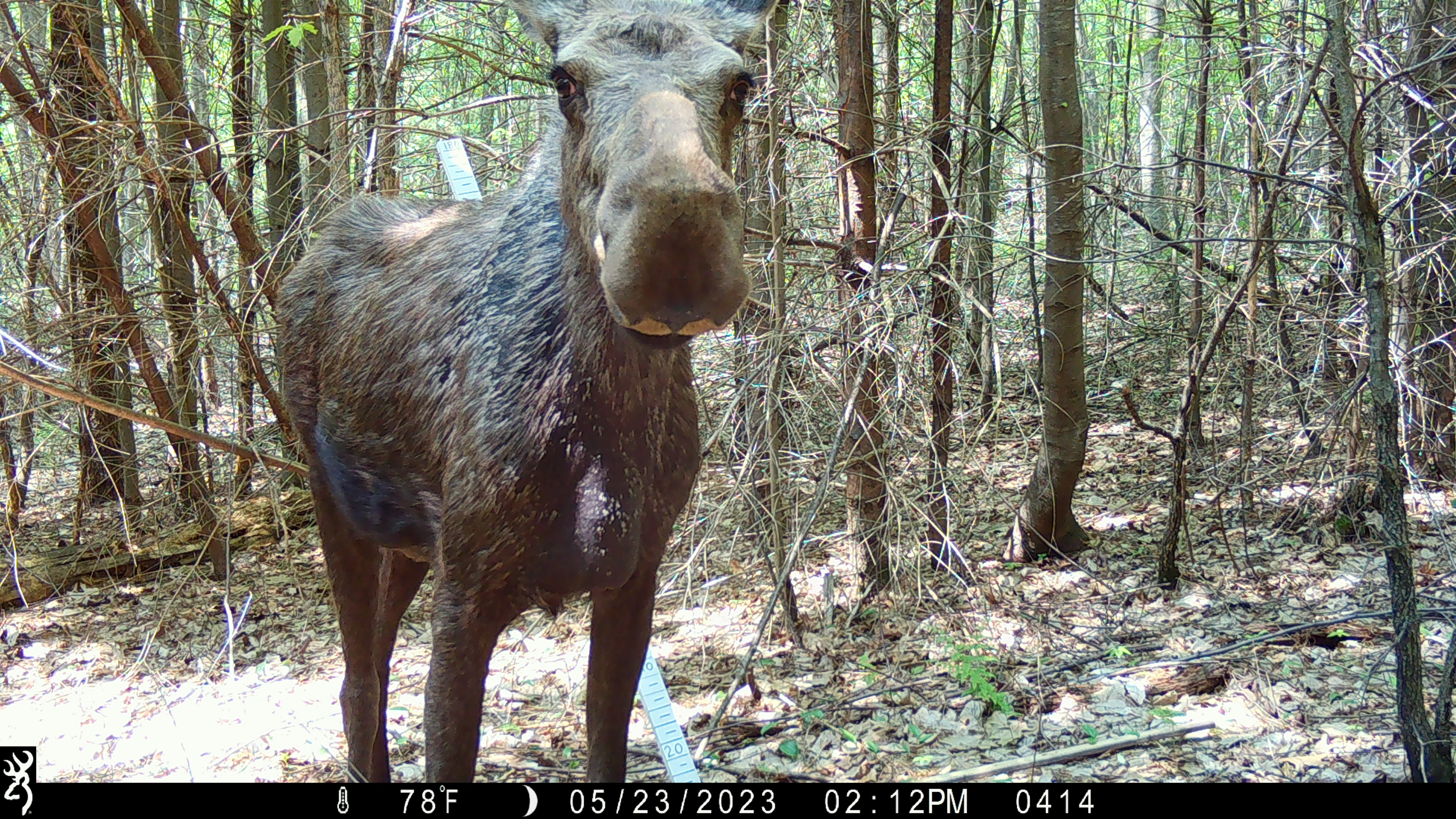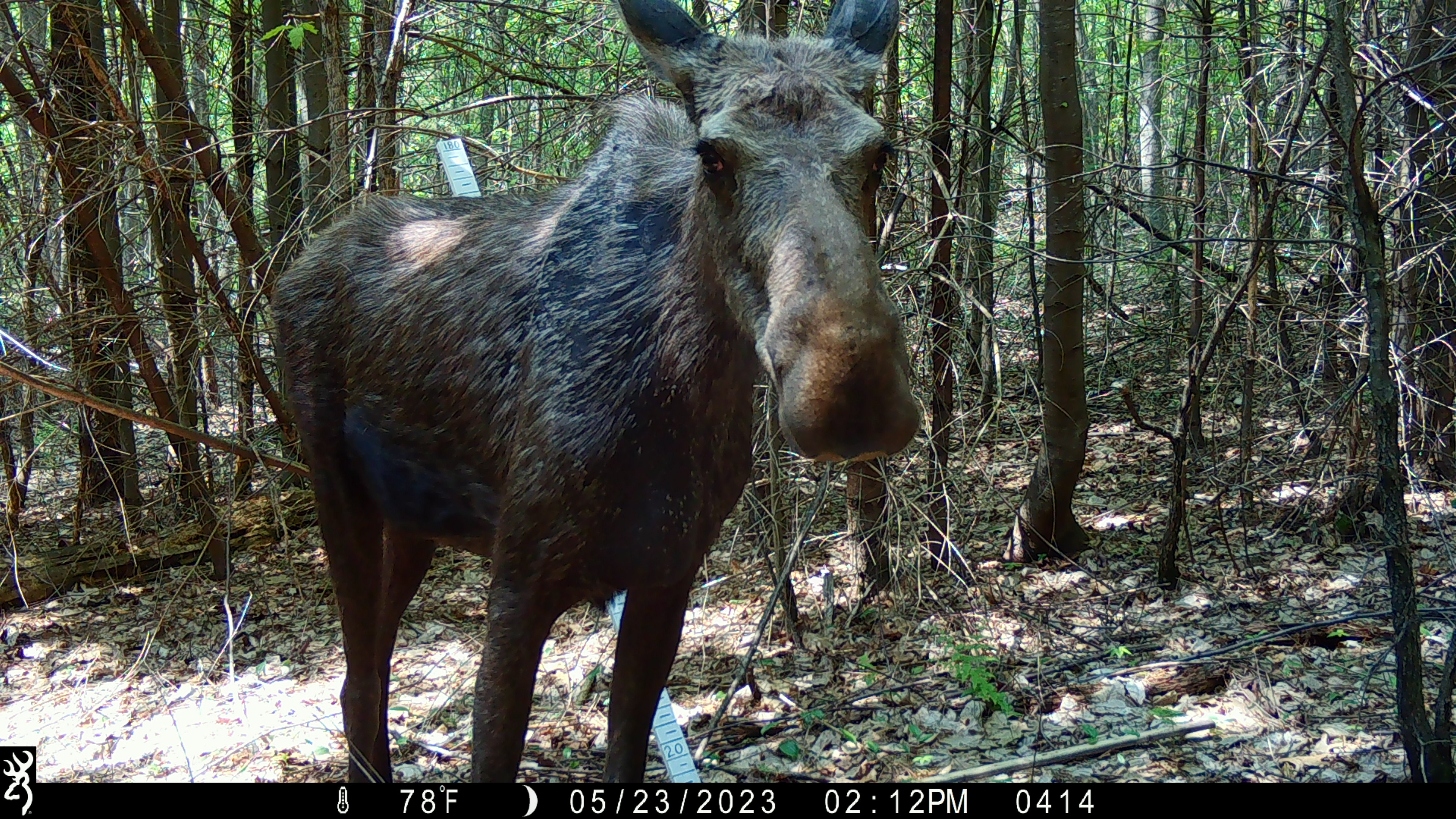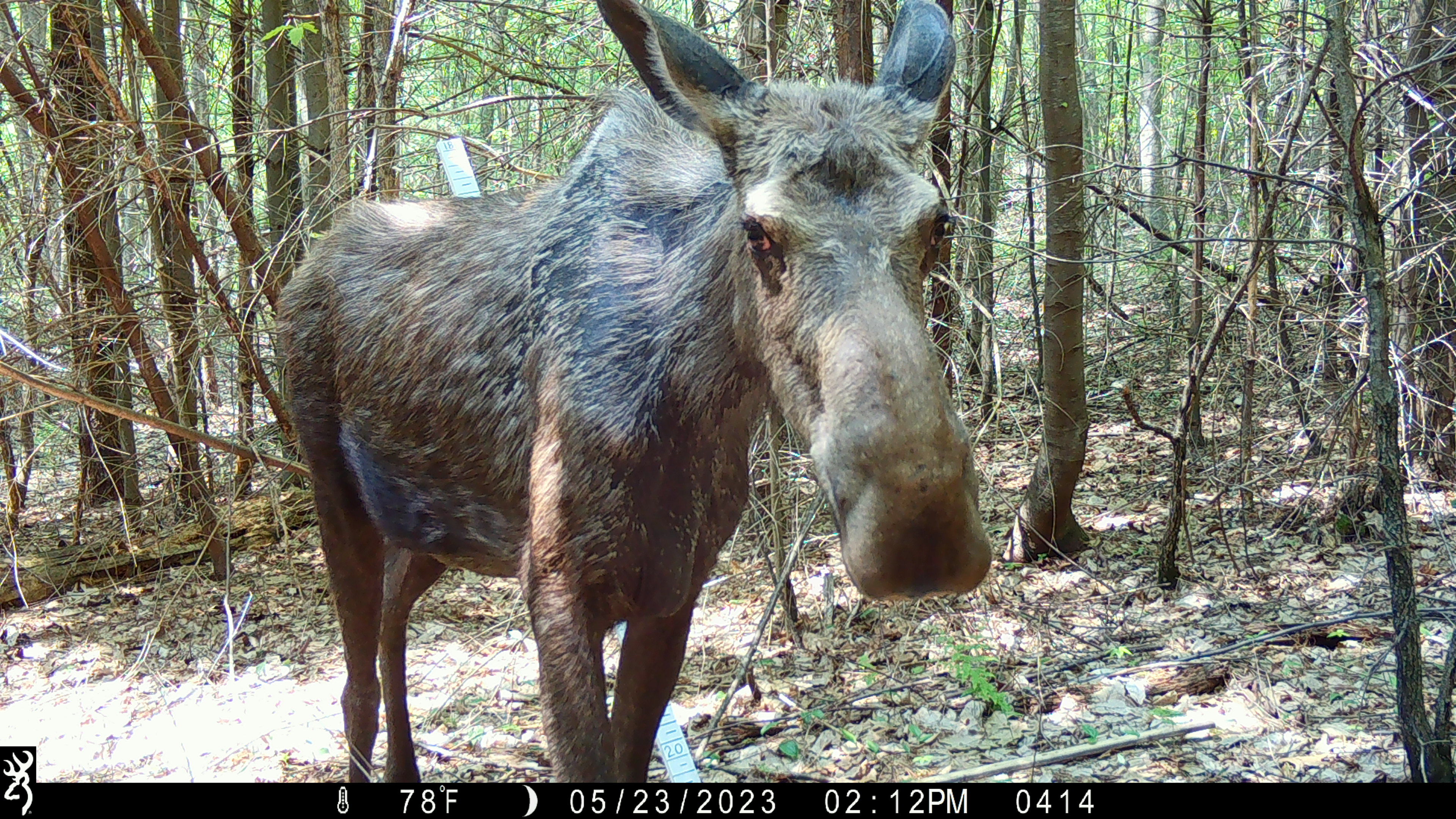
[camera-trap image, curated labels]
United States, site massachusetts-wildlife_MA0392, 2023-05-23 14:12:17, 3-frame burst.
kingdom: Animalia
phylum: Chordata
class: Mammalia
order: Artiodactyla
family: Cervidae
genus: Alces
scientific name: Alces alces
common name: moose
Moose (Alces alces).